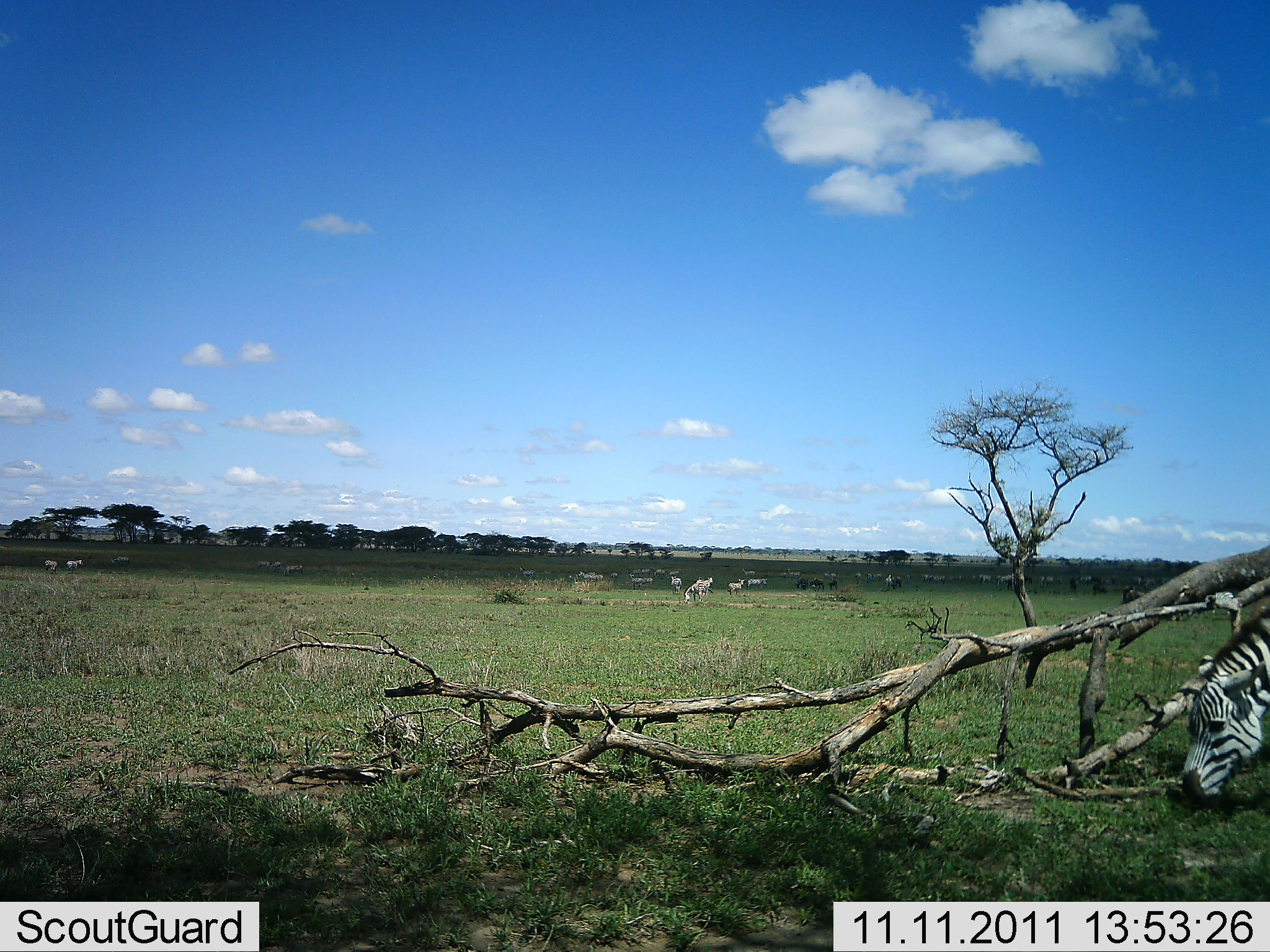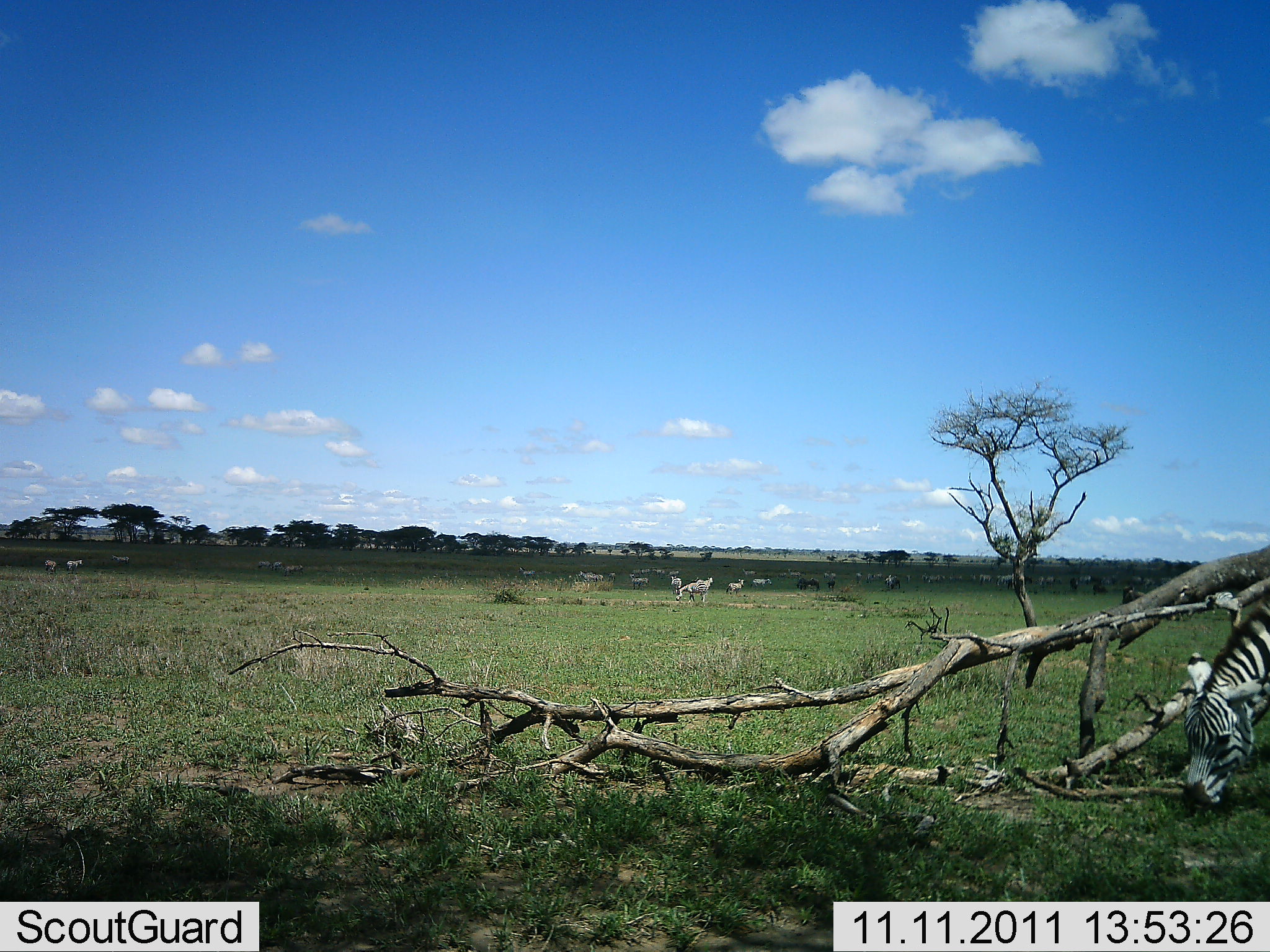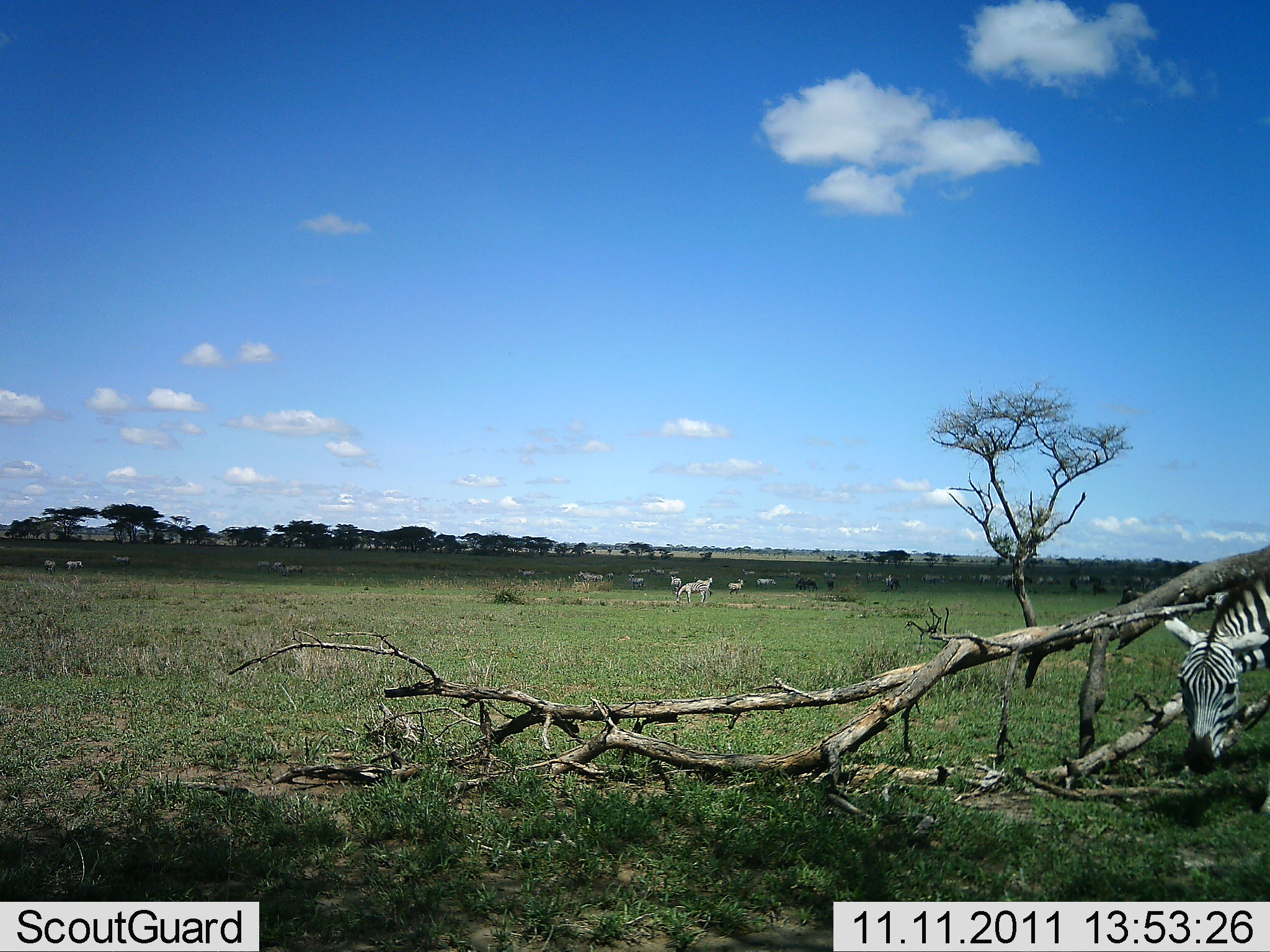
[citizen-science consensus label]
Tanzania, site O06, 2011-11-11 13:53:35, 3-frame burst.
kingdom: Animalia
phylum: Chordata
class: Mammalia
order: Perissodactyla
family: Equidae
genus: Equus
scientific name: Equus quagga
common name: plains zebra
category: zebra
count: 9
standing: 42%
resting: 0%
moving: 17%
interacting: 0%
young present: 0%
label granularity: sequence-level